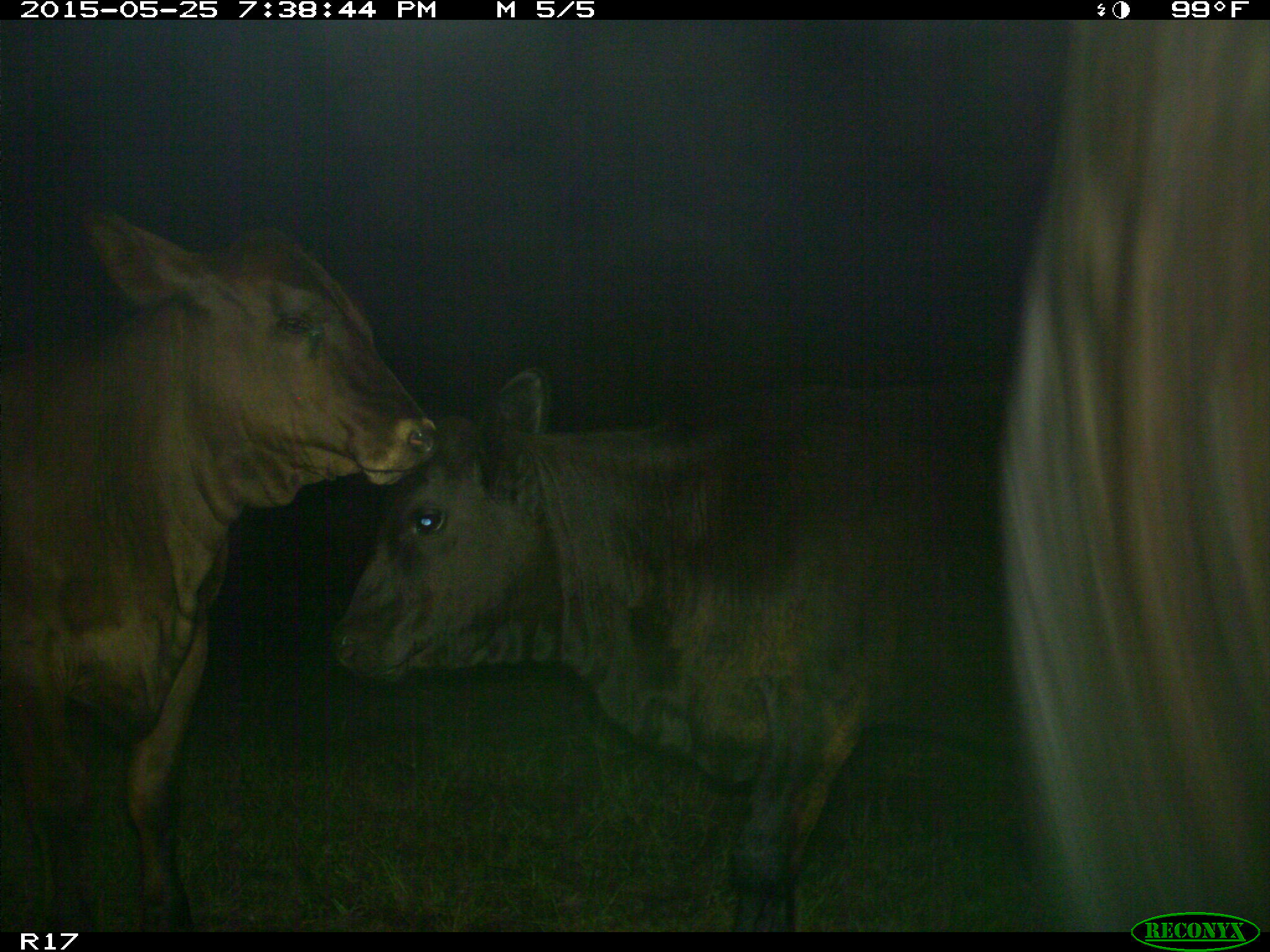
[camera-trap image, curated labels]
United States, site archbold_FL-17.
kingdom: Animalia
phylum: Chordata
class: Mammalia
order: Artiodactyla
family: Bovidae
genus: Bos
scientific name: Bos taurus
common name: domestic cow